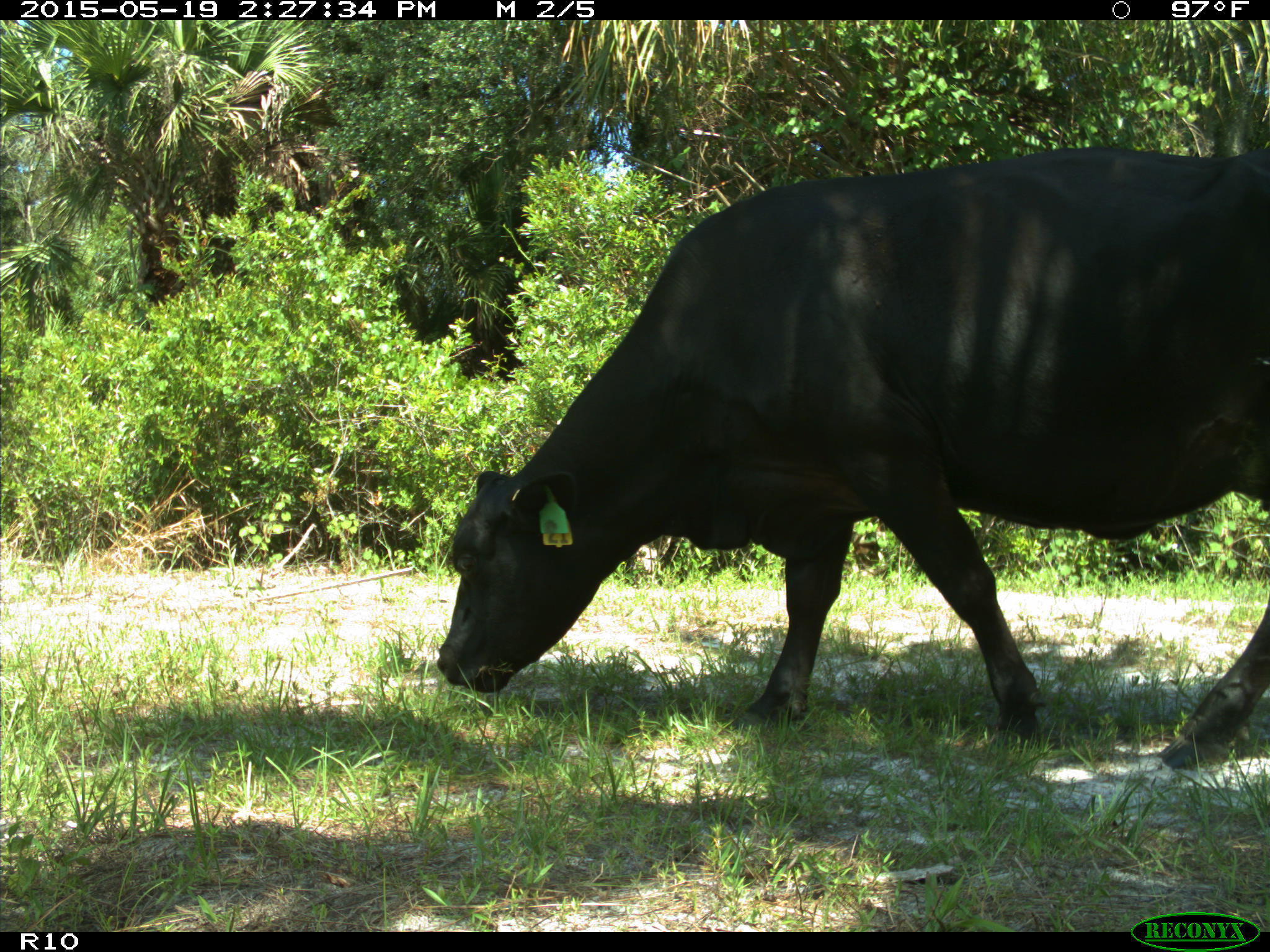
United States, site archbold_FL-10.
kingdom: Animalia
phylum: Chordata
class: Mammalia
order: Artiodactyla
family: Bovidae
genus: Bos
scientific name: Bos taurus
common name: domestic cow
Bos taurus (domestic cow).